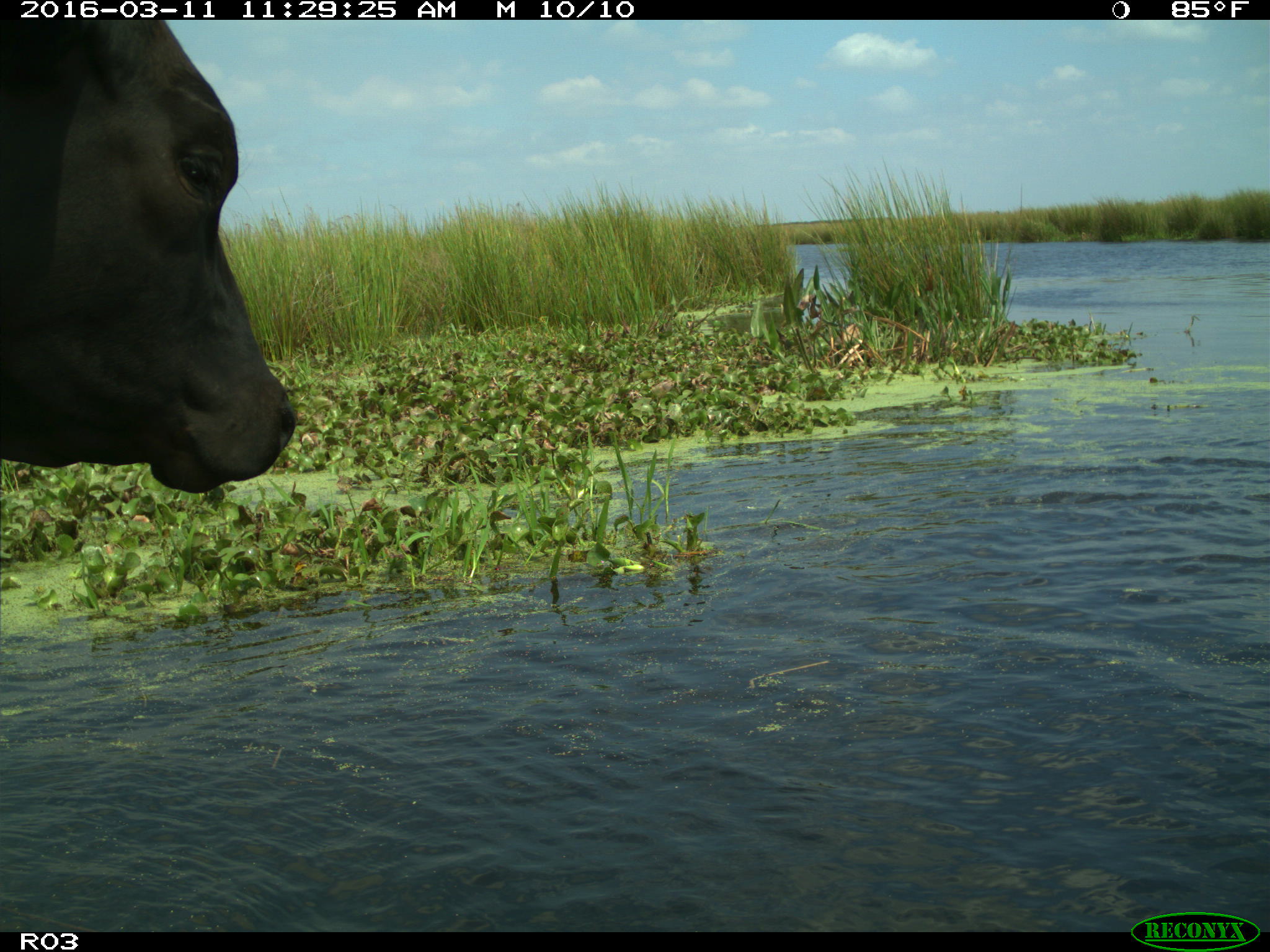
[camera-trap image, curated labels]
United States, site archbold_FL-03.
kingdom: Animalia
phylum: Chordata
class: Mammalia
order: Artiodactyla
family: Bovidae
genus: Bos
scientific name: Bos taurus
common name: domestic cow